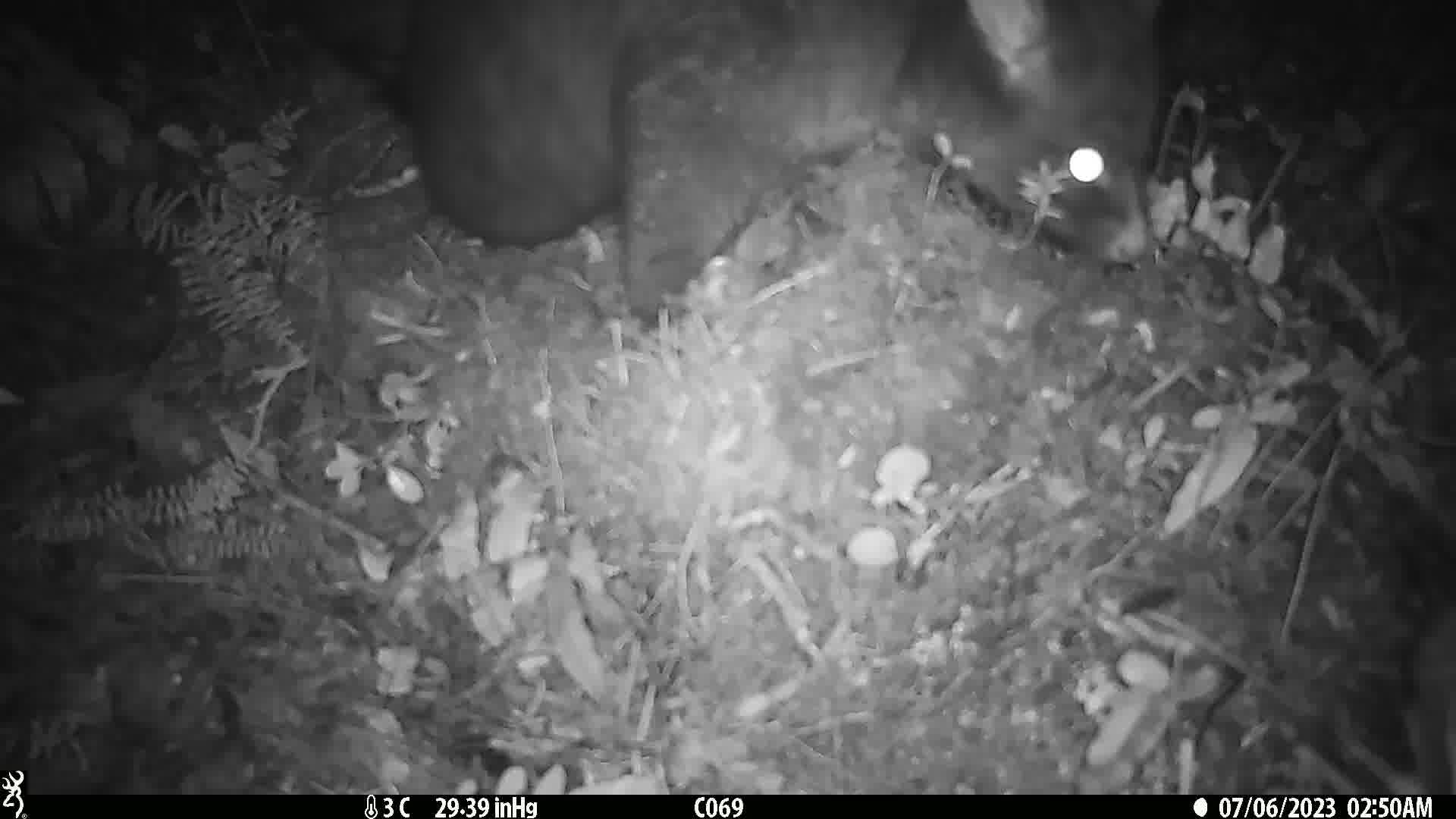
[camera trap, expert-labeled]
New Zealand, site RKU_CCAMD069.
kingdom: Animalia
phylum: Chordata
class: Mammalia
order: Diprotodontia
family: Phalangeridae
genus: Trichosurus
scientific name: Trichosurus vulpecula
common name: common brushtail possum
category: possum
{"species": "possum (common brushtail possum) (Trichosurus vulpecula)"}